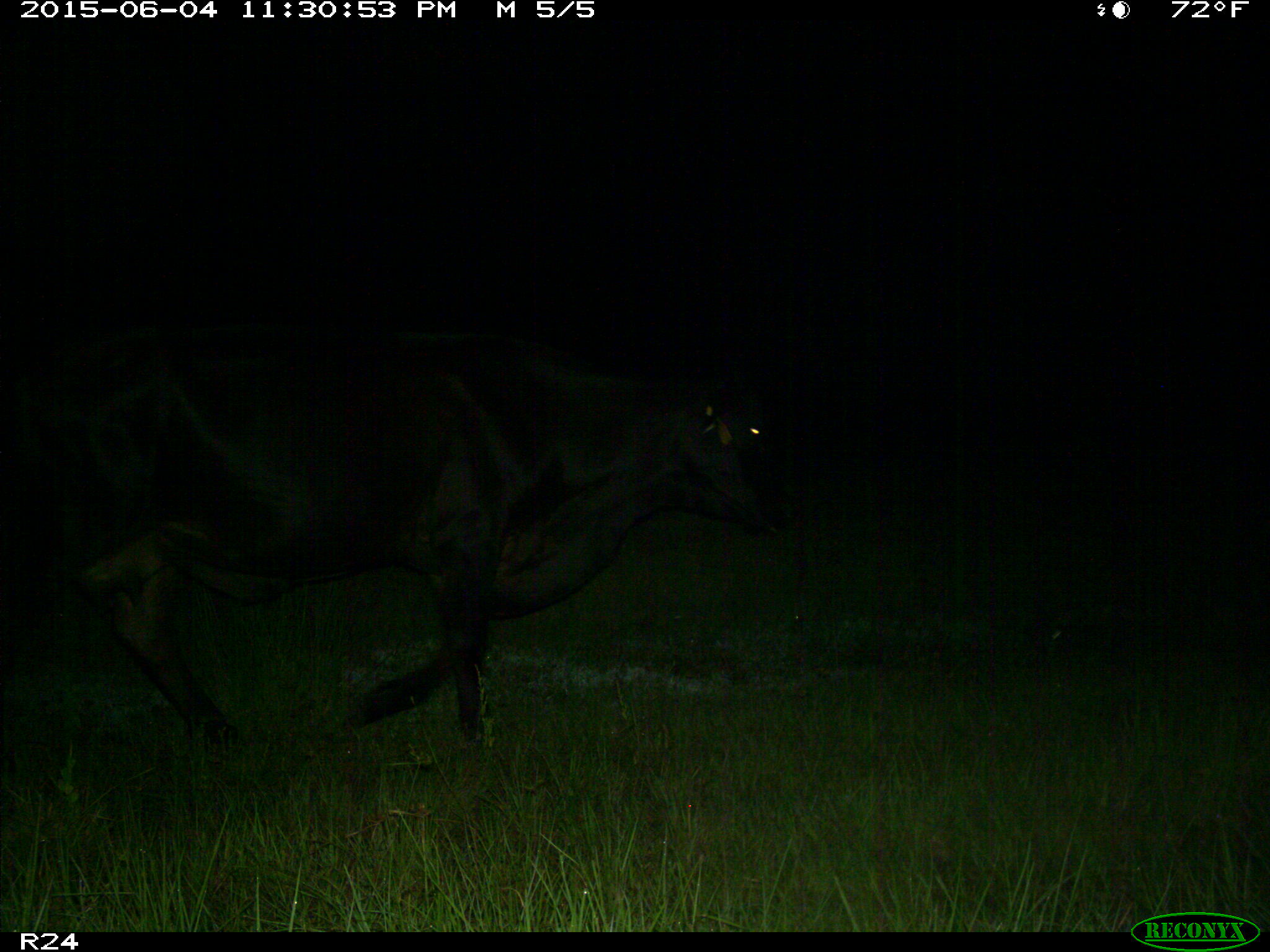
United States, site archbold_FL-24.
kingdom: Animalia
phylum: Chordata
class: Mammalia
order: Artiodactyla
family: Bovidae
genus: Bos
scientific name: Bos taurus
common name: domestic cow